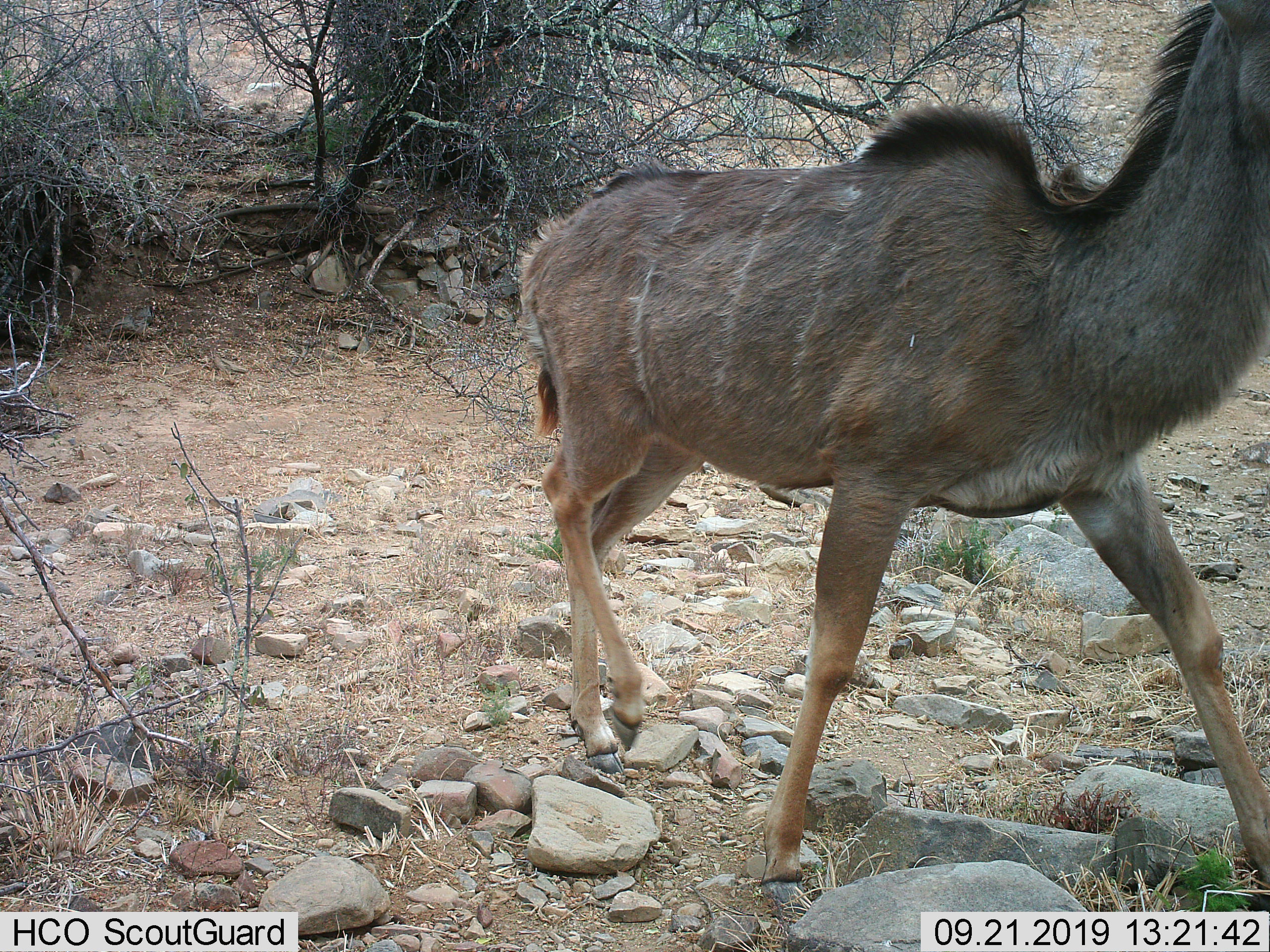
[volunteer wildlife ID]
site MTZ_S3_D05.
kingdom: Animalia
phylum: Chordata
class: Mammalia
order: Artiodactyla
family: Bovidae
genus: Tragelaphus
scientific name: Tragelaphus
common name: kudu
Kudu (Tragelaphus), count 1. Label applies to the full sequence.